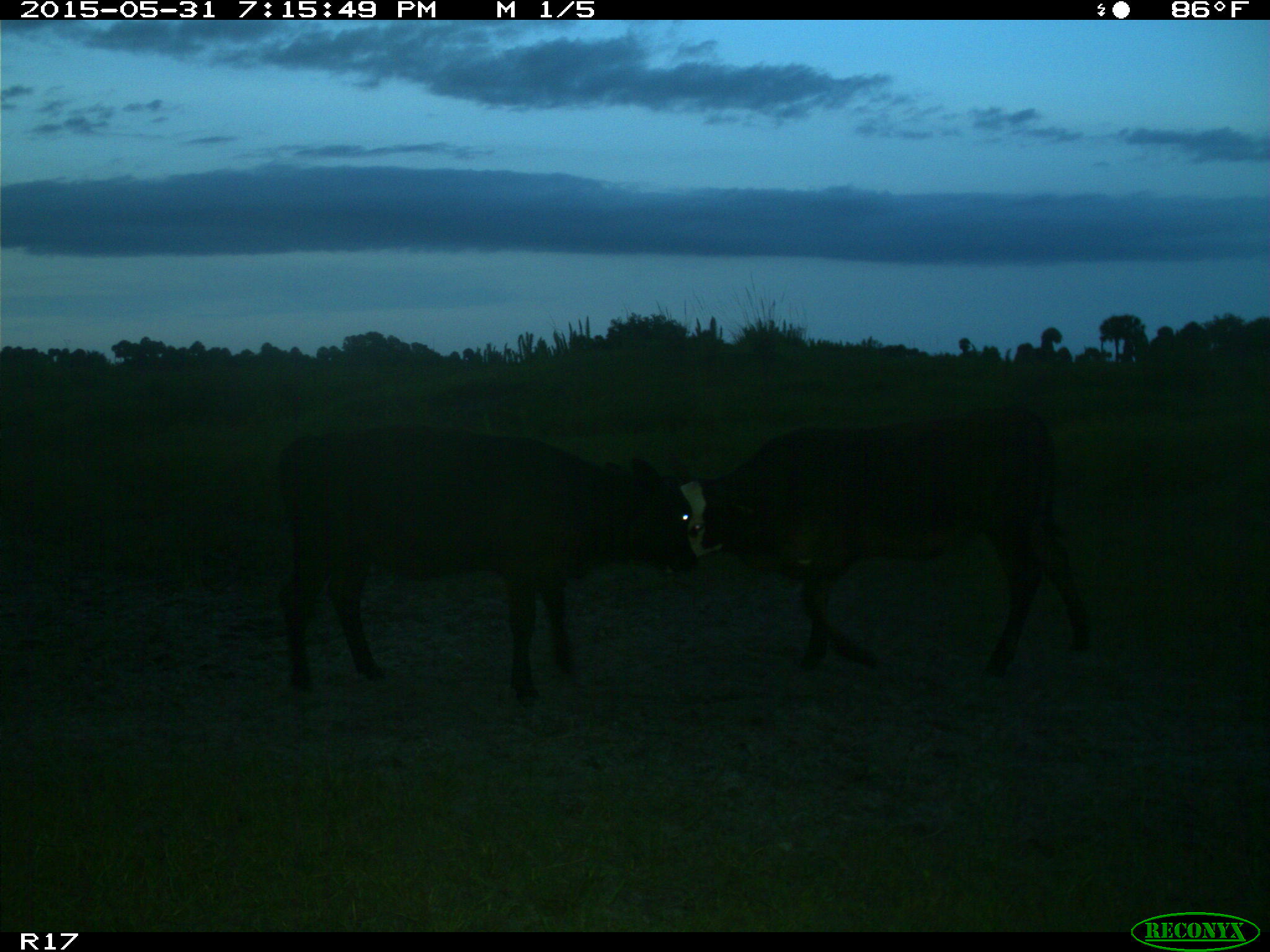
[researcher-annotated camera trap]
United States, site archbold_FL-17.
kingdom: Animalia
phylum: Chordata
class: Mammalia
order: Artiodactyla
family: Bovidae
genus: Bos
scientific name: Bos taurus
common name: domestic cow